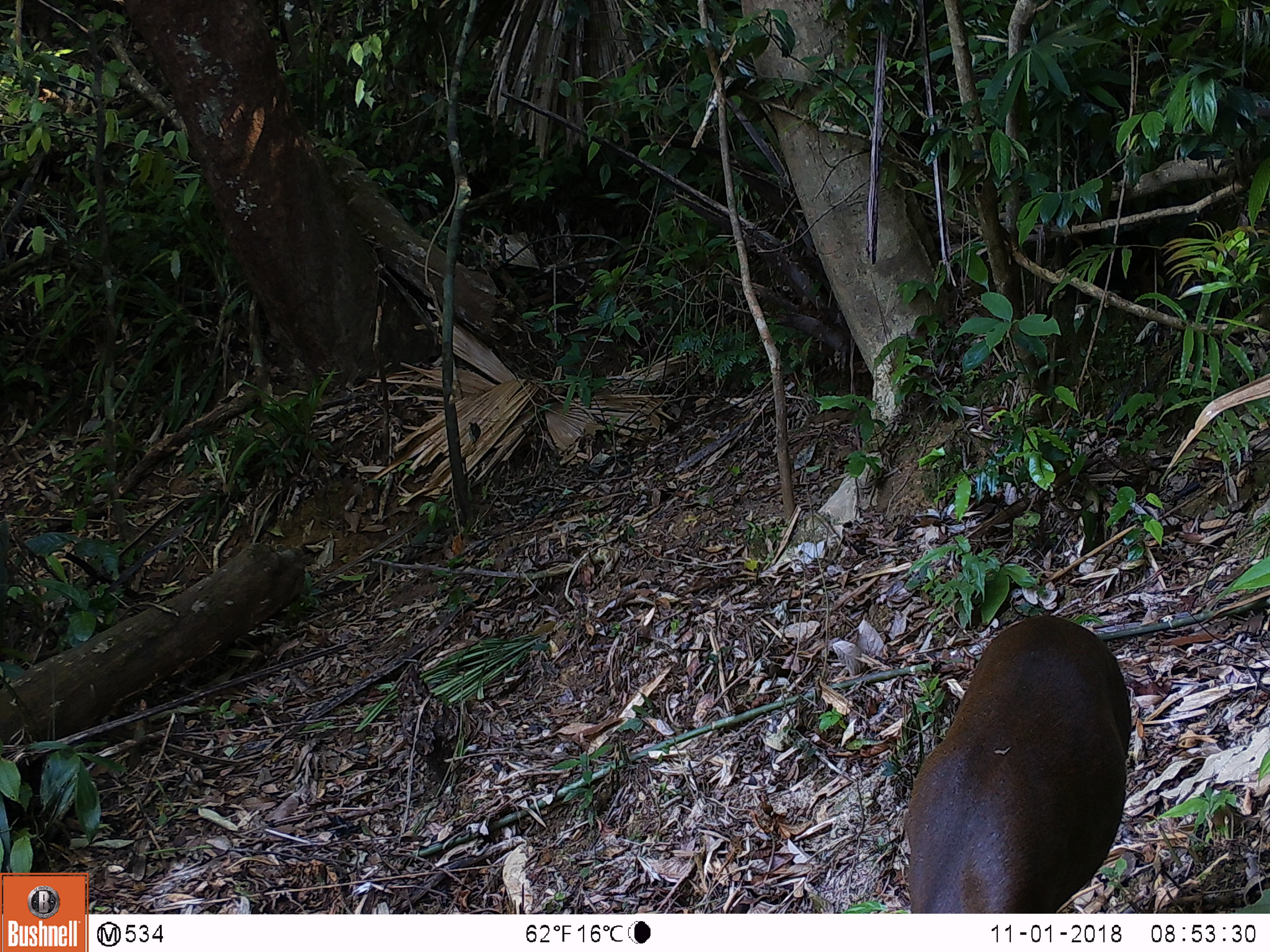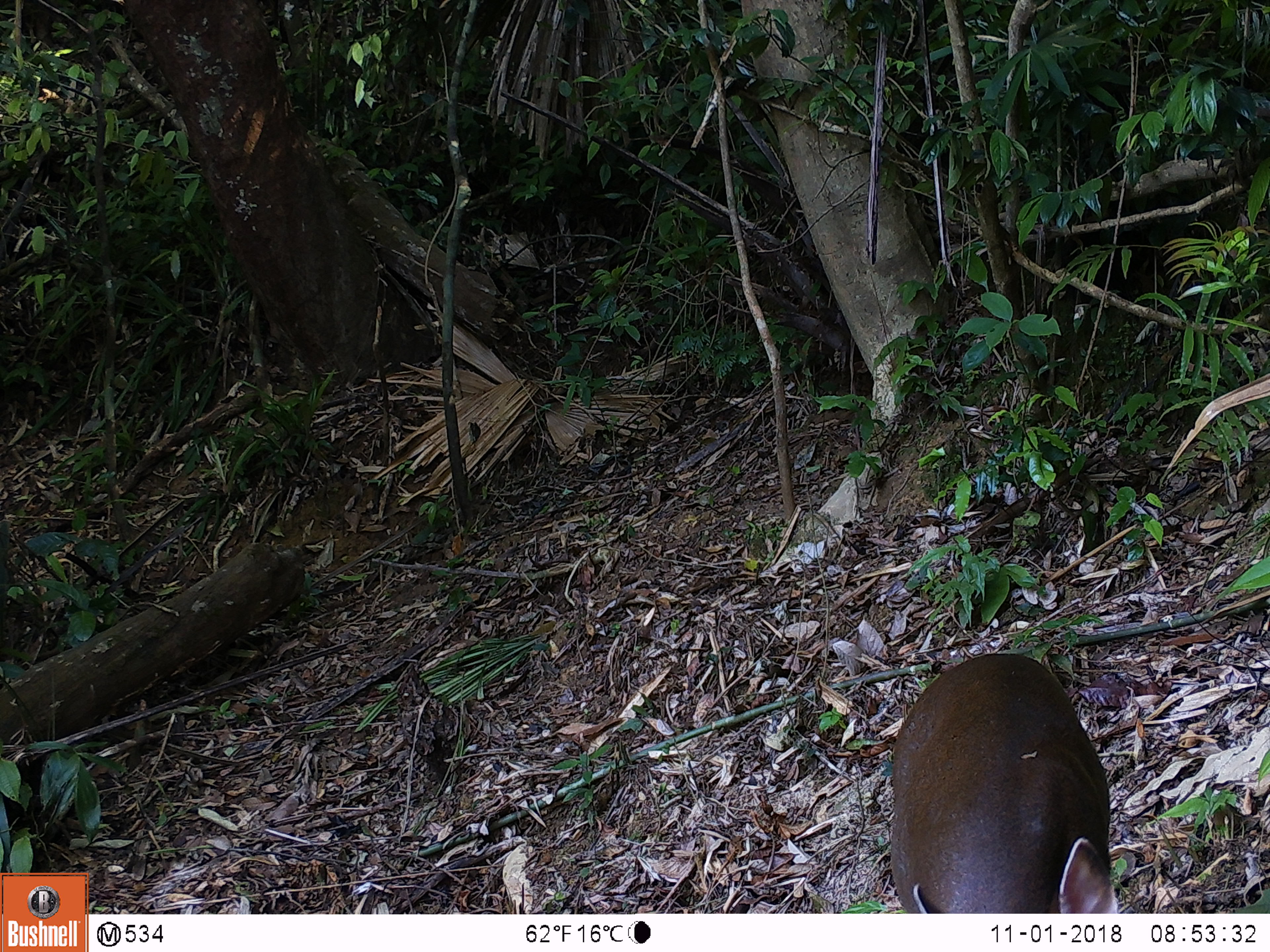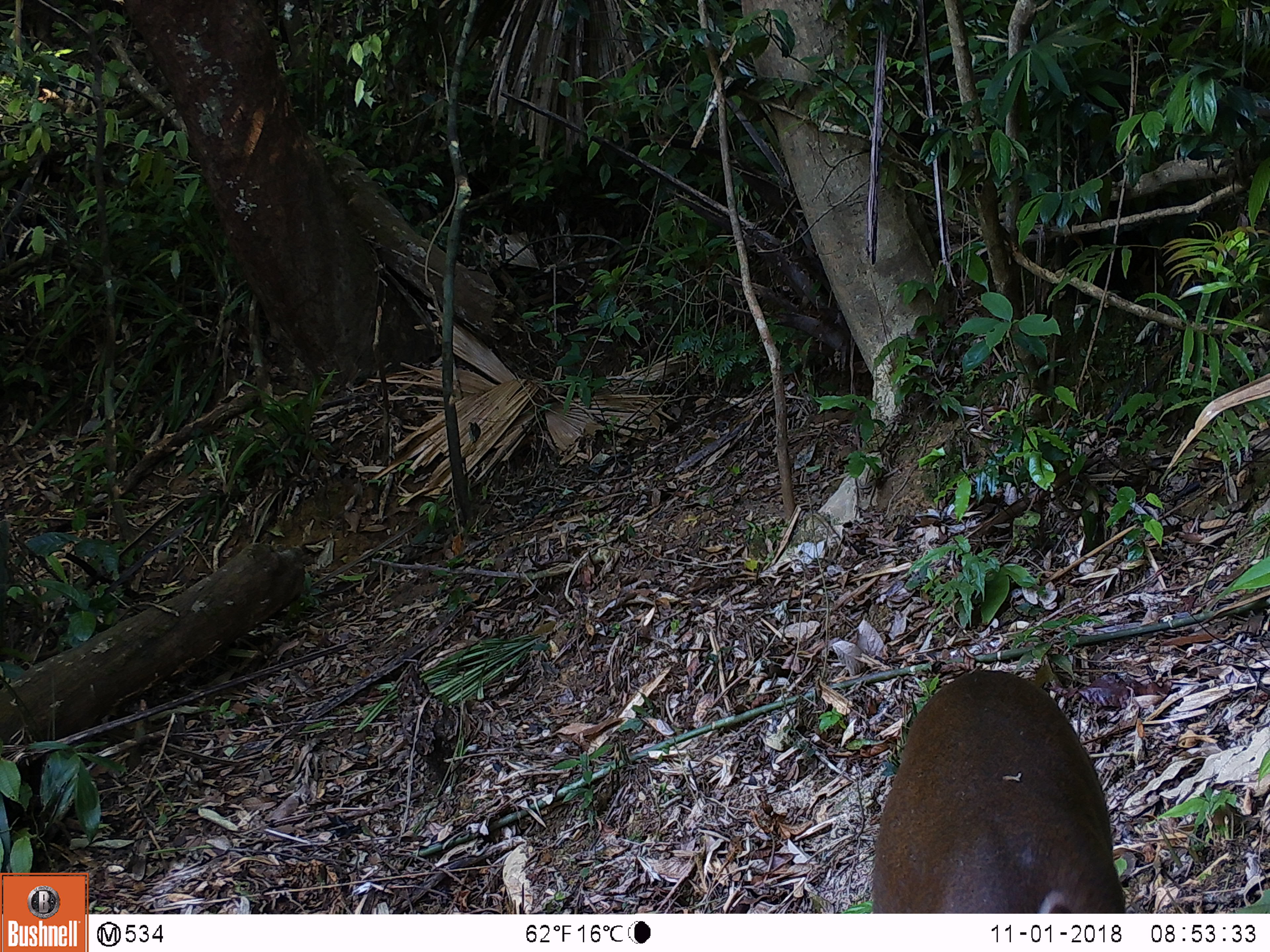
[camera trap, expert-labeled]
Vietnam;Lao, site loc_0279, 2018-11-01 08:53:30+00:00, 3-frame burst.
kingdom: Animalia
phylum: Chordata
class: Mammalia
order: Artiodactyla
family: Cervidae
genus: Muntiacus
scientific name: Muntiacus rooseveltorum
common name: roosevelt's muntjac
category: roosevelts muntjac group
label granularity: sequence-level